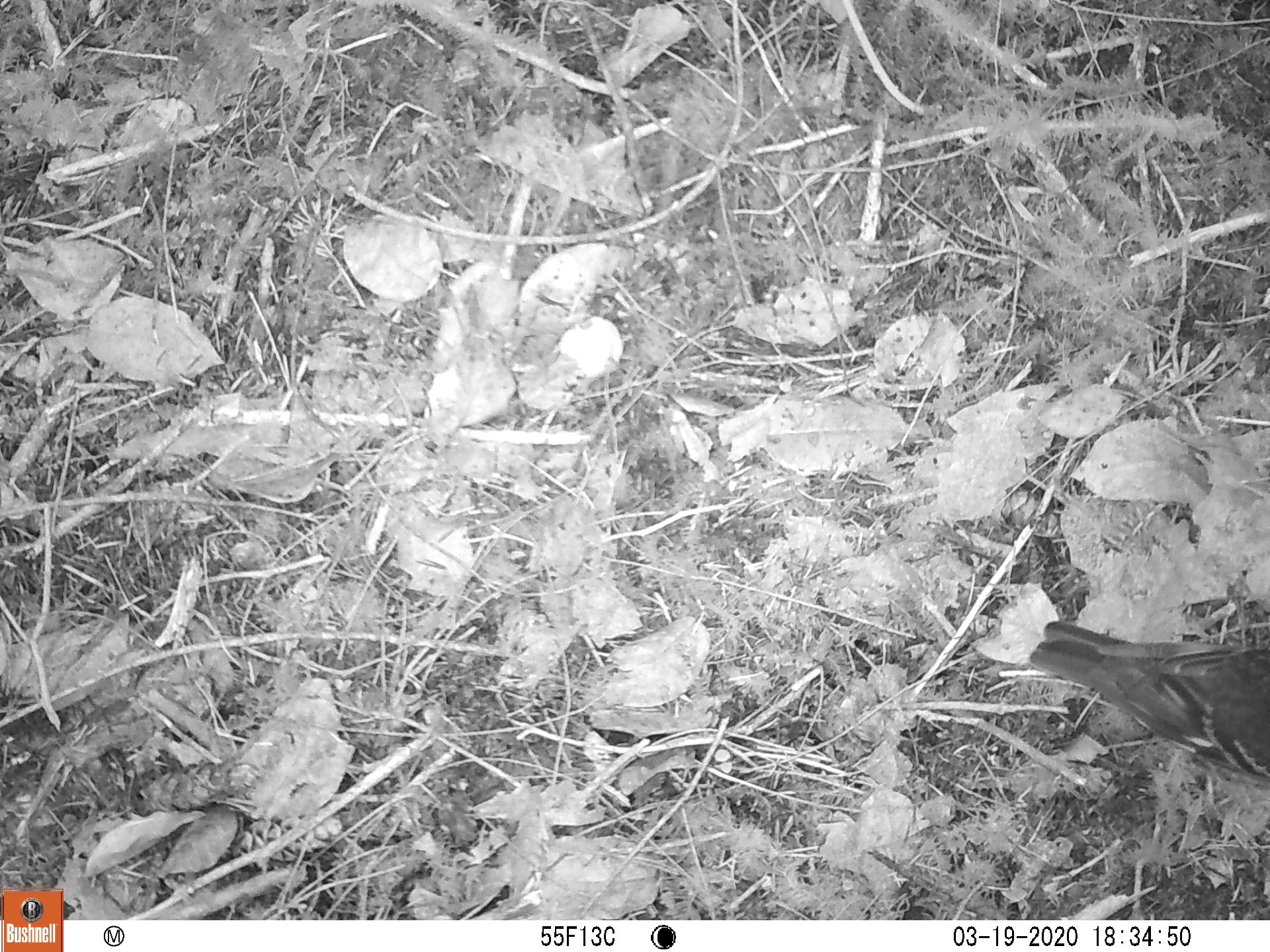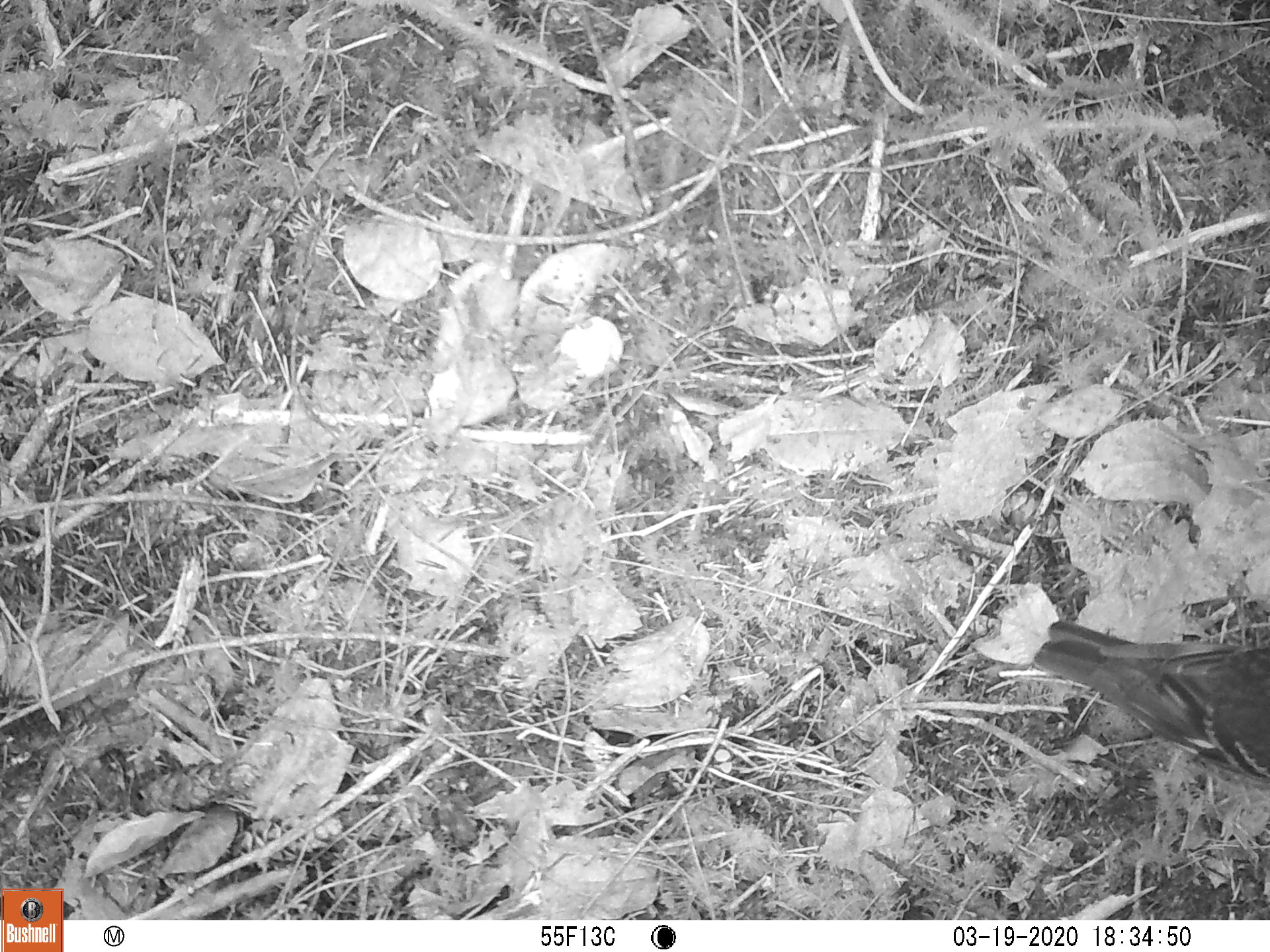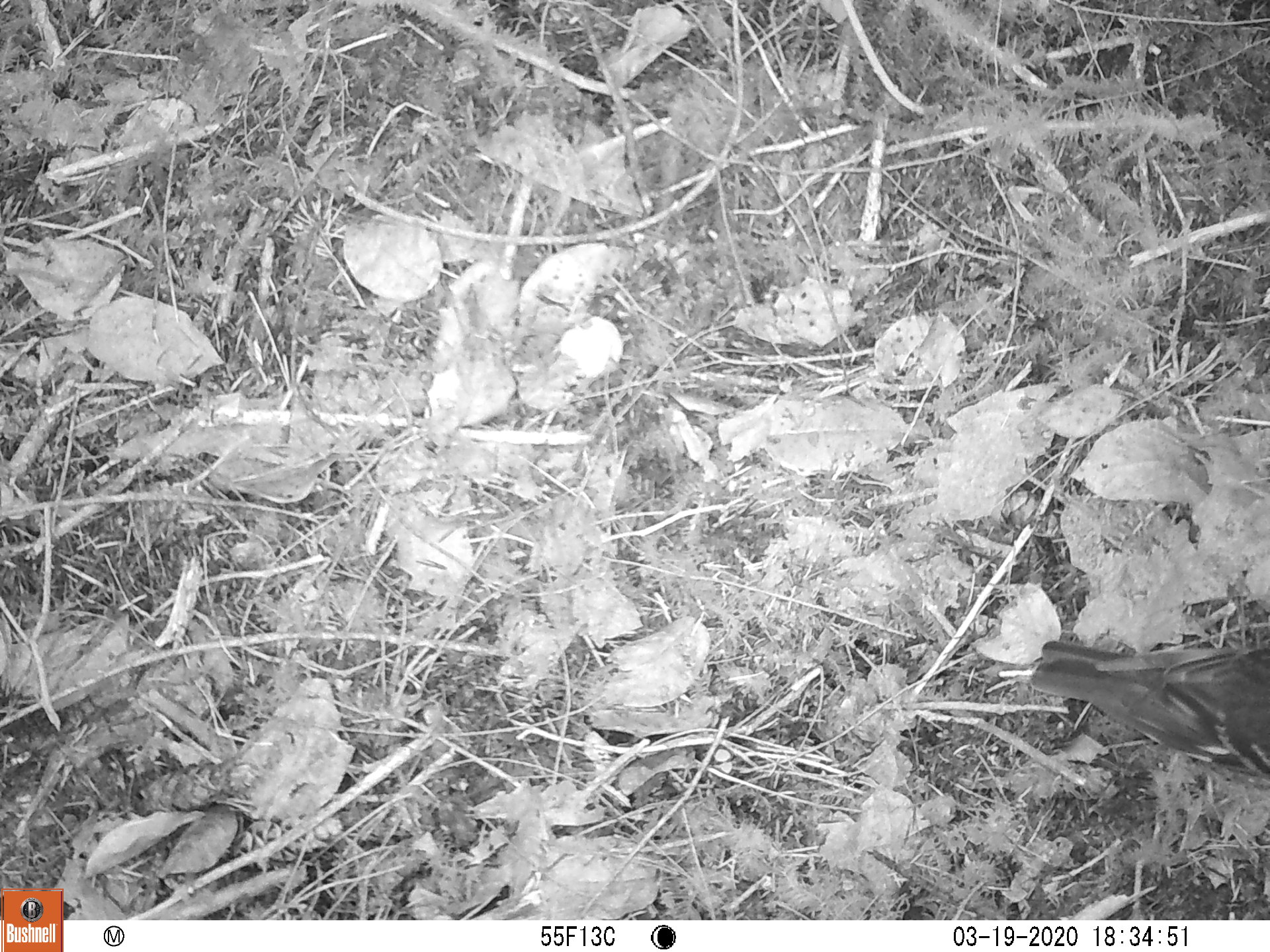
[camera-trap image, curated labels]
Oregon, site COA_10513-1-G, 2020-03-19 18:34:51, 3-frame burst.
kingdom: Animalia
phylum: Chordata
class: Aves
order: Passeriformes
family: Turdidae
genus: Ixoreus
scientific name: Ixoreus naevius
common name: varied thrush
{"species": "varied thrush (Ixoreus naevius)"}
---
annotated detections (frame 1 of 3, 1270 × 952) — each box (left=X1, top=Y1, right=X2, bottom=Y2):
varied thrush: (left=1026, top=615, right=1263, bottom=781)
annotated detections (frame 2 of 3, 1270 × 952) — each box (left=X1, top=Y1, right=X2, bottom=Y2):
varied thrush: (left=1034, top=618, right=1263, bottom=781)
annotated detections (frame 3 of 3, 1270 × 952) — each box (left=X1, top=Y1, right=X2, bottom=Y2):
varied thrush: (left=1024, top=637, right=1263, bottom=792)